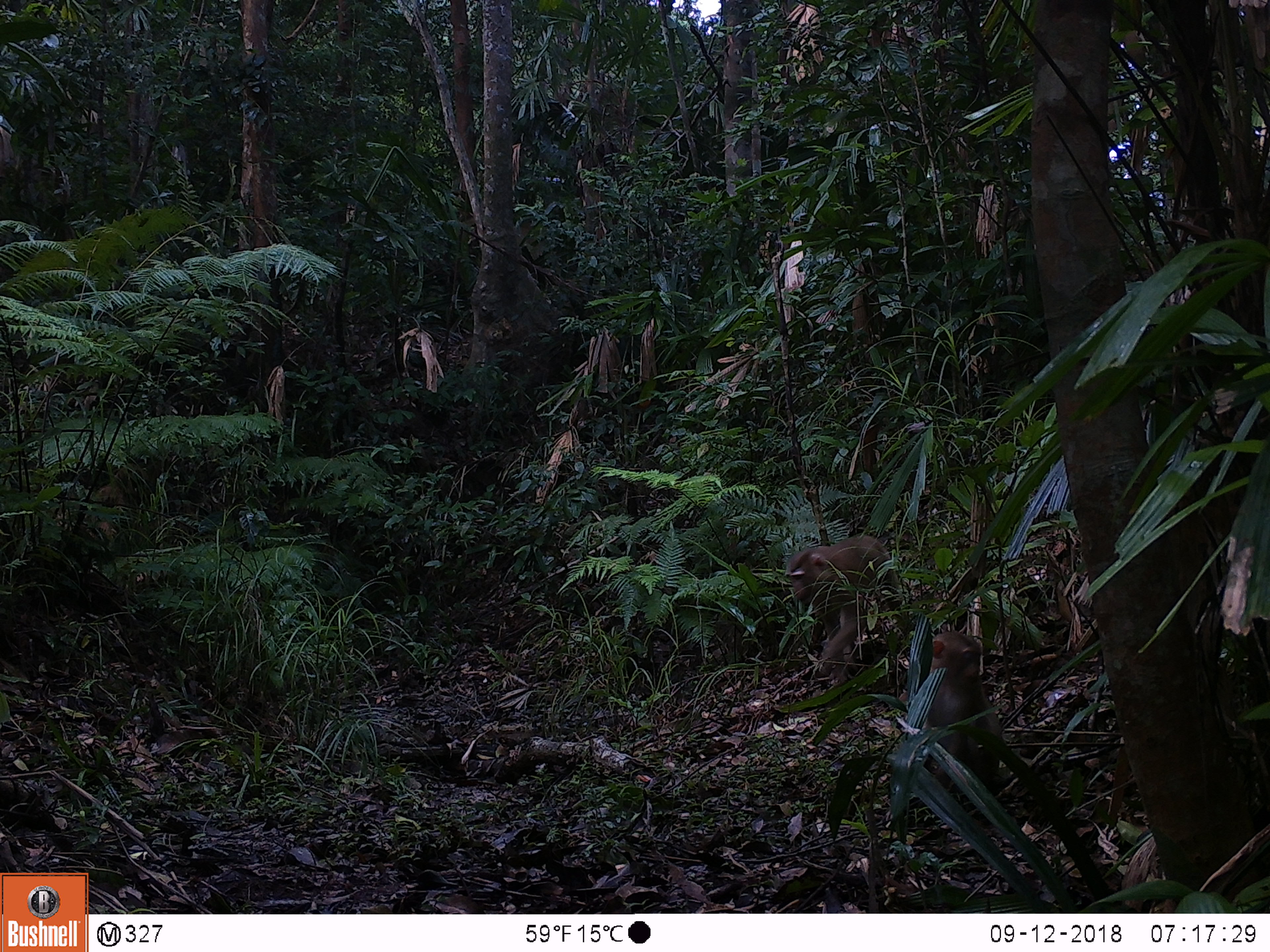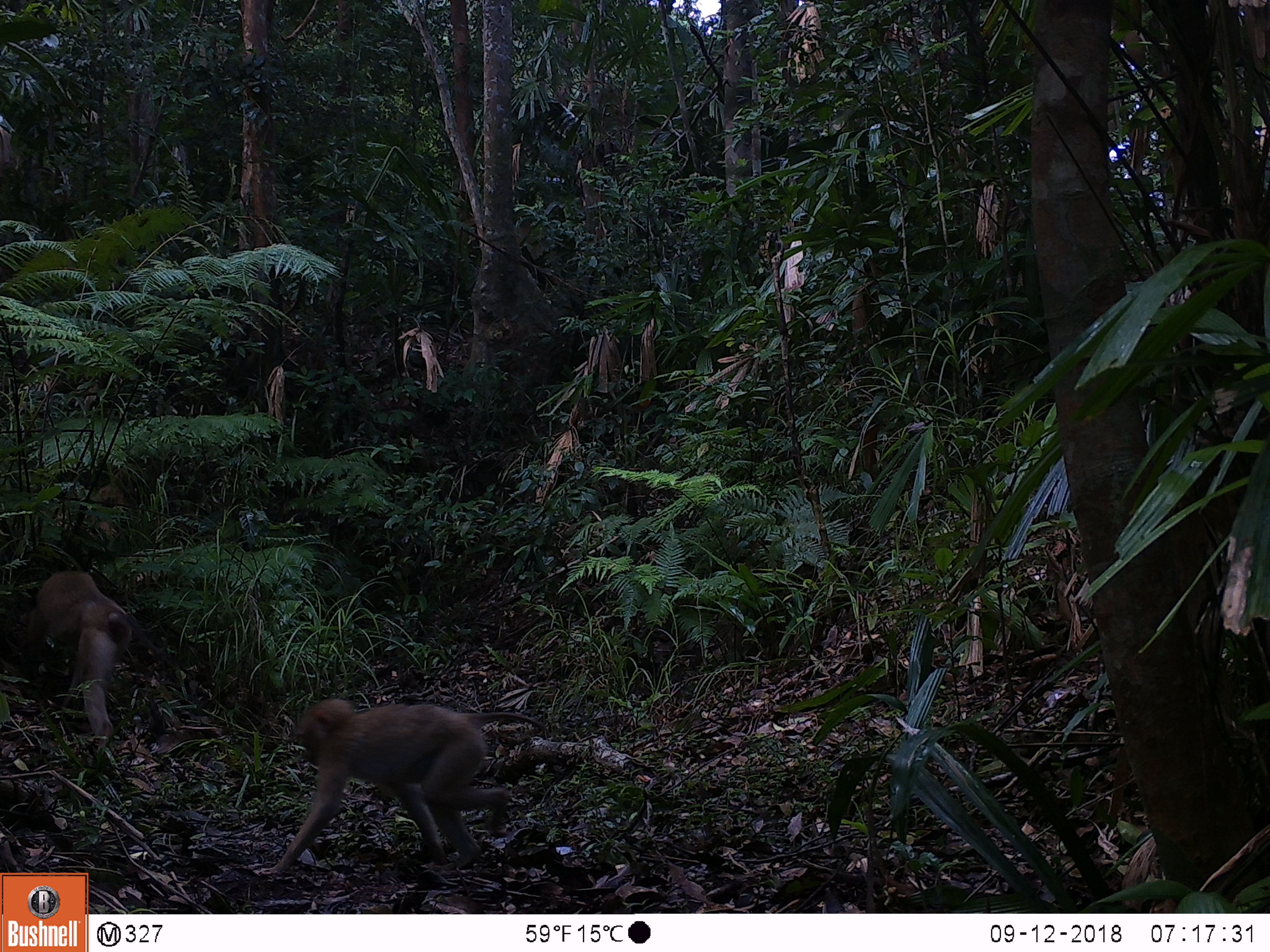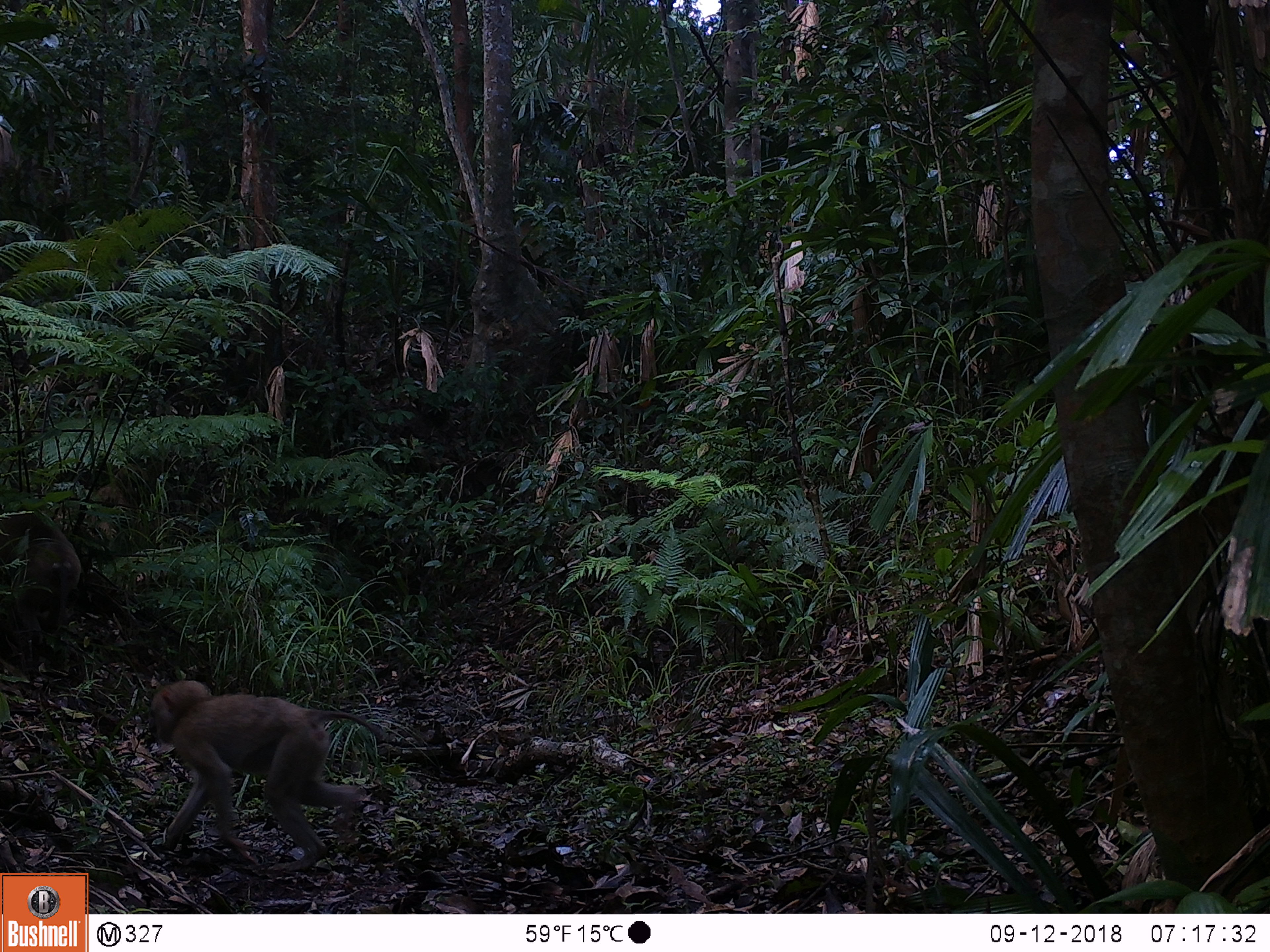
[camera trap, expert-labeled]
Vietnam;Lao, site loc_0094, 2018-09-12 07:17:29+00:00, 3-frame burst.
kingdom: Animalia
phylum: Chordata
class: Mammalia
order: Primates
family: Cercopithecidae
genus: Macaca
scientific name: Macaca nemestrina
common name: pig-tailed macaque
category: pig tailed macaque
Pig tailed macaque (pig-tailed macaque) (Macaca nemestrina). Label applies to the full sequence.